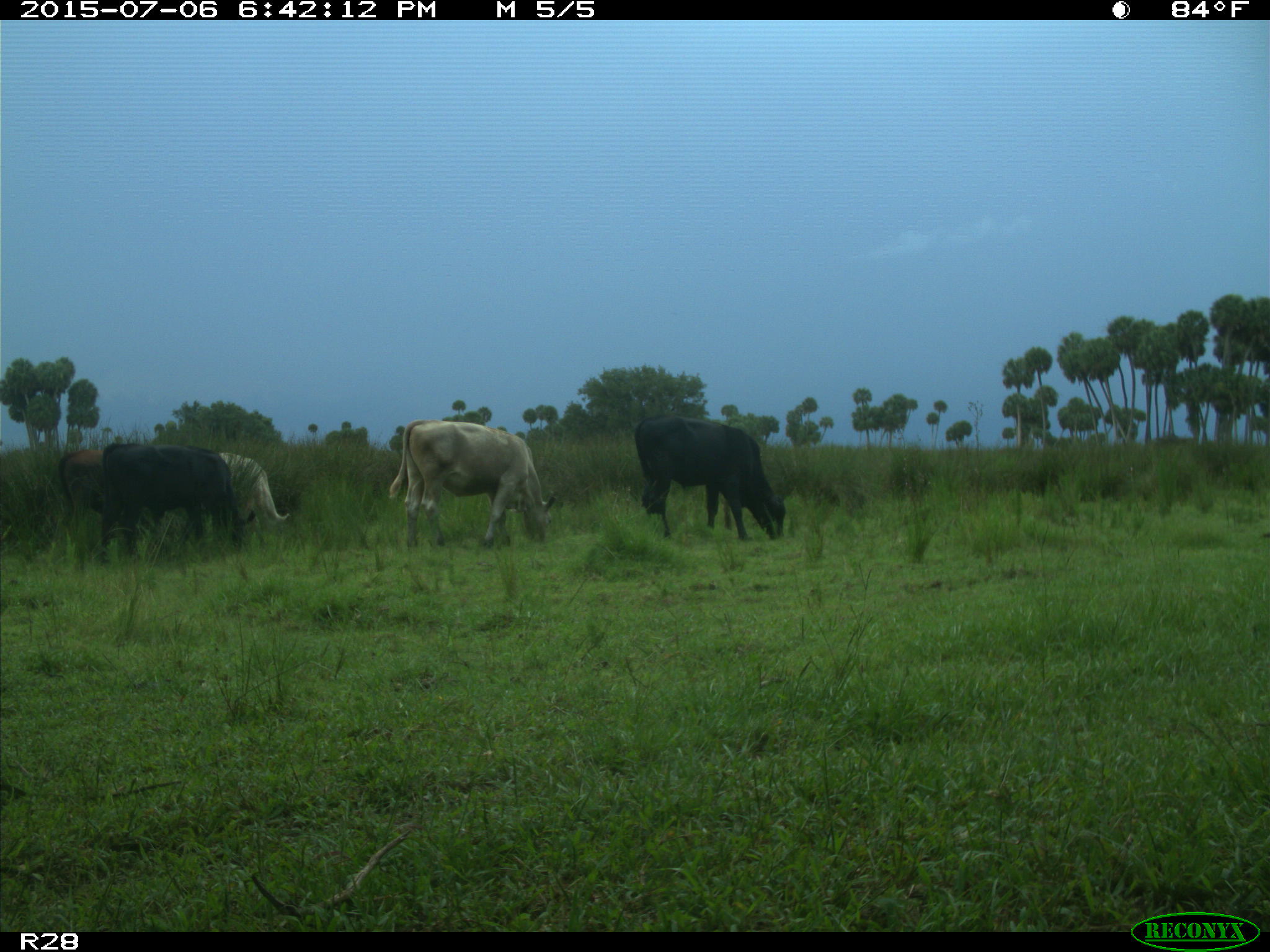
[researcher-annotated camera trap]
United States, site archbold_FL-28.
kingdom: Animalia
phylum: Chordata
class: Mammalia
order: Artiodactyla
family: Bovidae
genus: Bos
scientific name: Bos taurus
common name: domestic cow